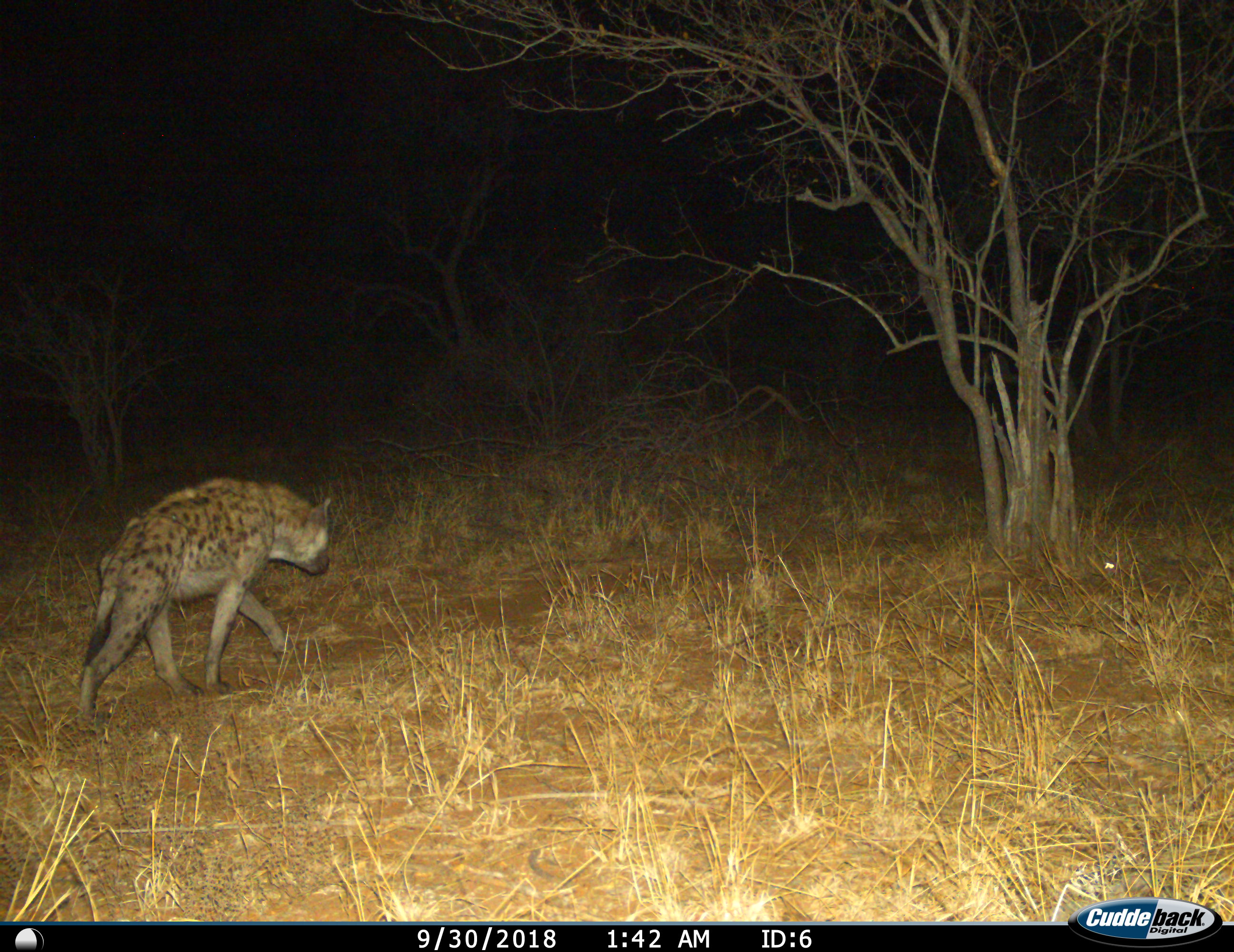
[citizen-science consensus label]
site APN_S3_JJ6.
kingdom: Animalia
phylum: Chordata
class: Mammalia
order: Carnivora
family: Hyaenidae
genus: Crocuta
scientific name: Crocuta crocuta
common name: spotted hyena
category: hyenaspotted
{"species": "hyenaspotted (spotted hyena) (Crocuta crocuta)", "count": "1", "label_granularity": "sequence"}